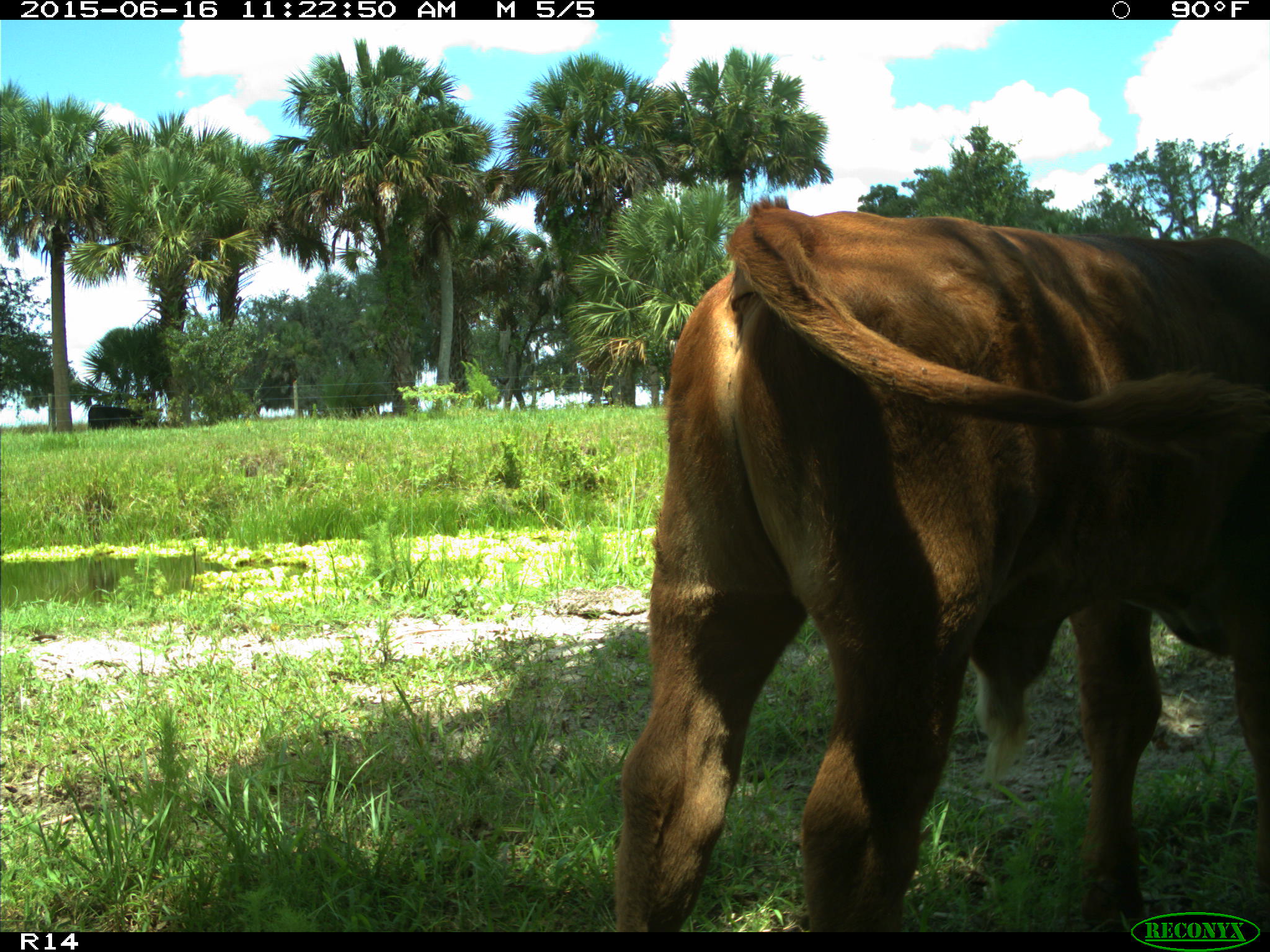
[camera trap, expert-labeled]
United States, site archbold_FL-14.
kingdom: Animalia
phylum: Chordata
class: Mammalia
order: Artiodactyla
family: Bovidae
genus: Bos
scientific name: Bos taurus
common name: domestic cow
Bos taurus (domestic cow).